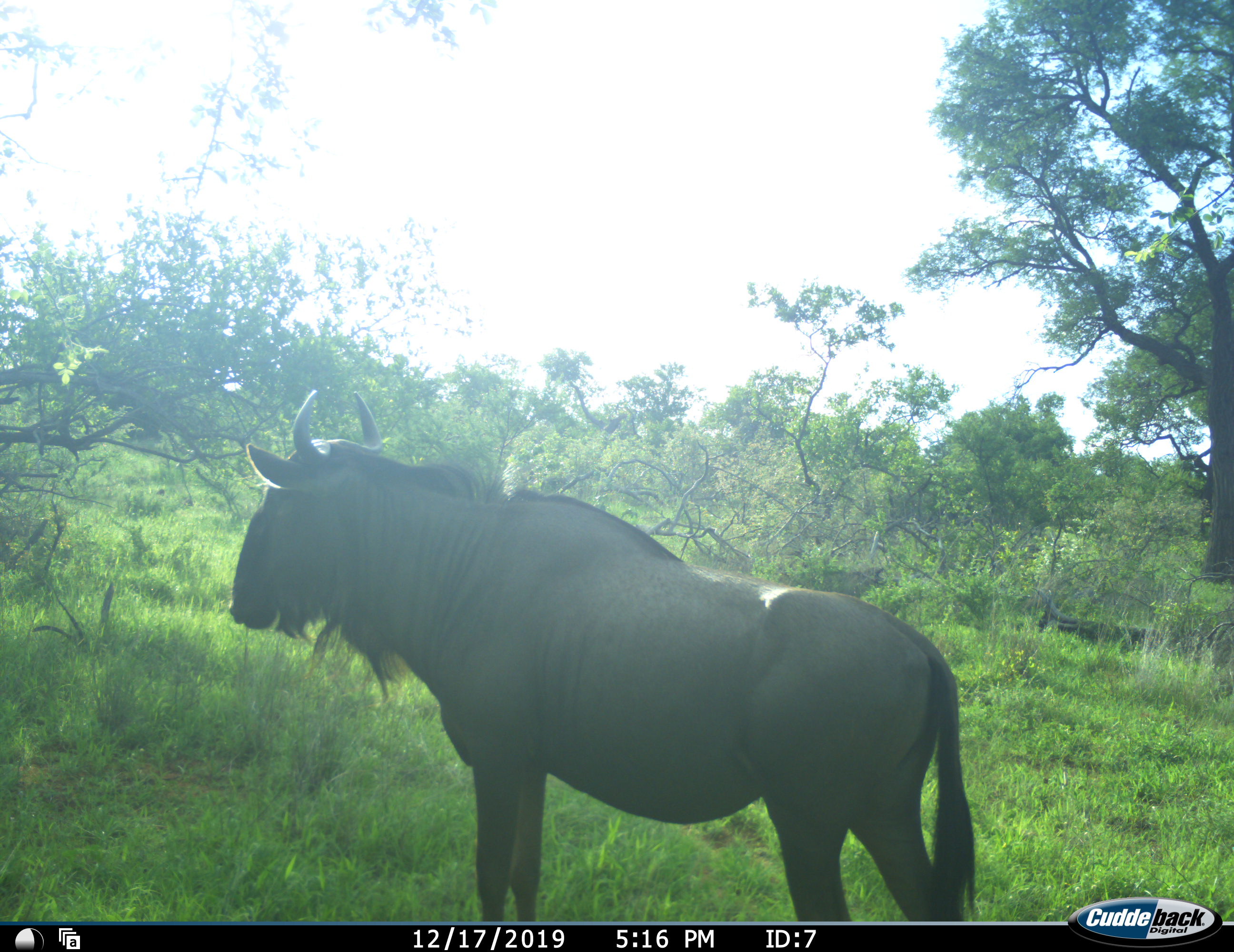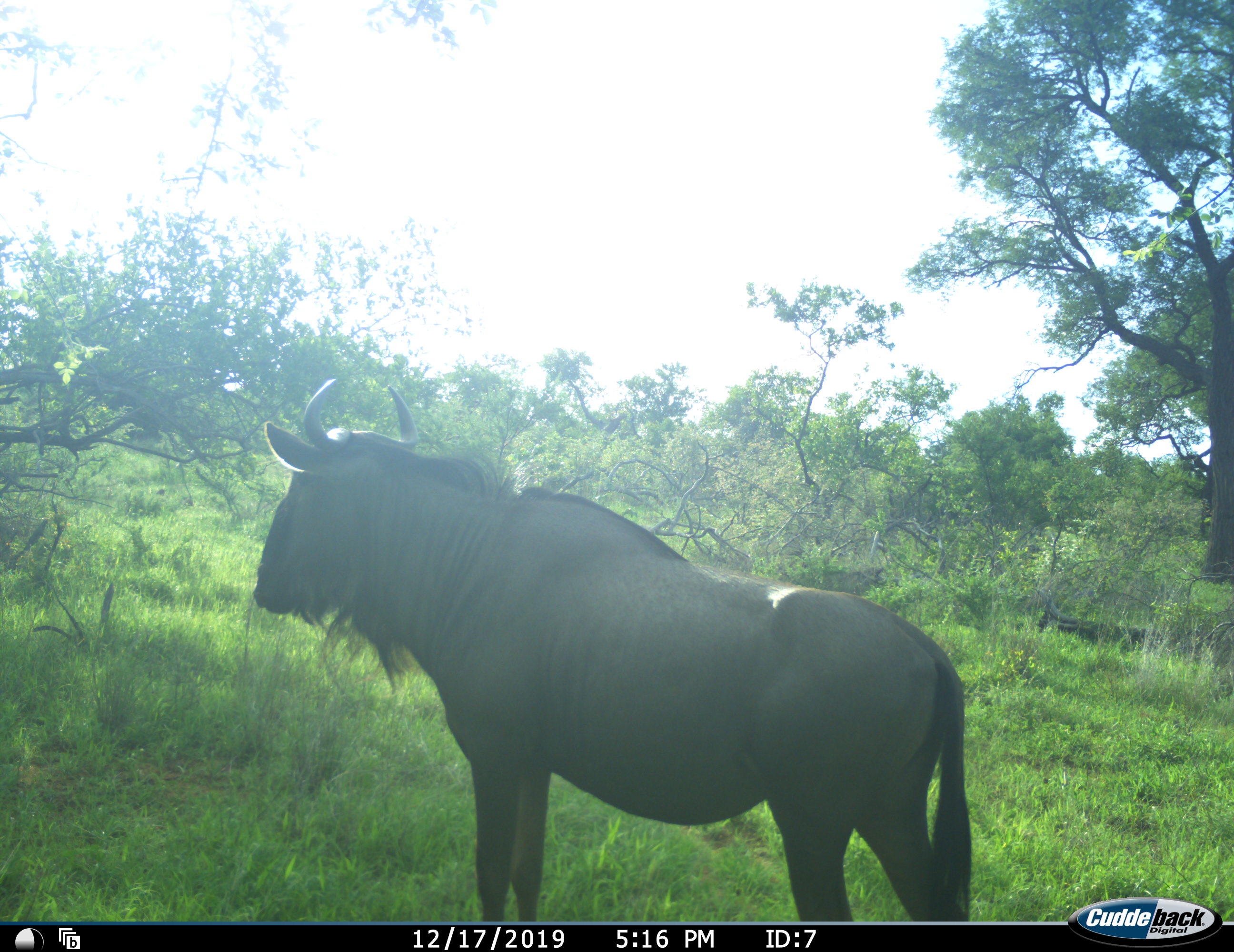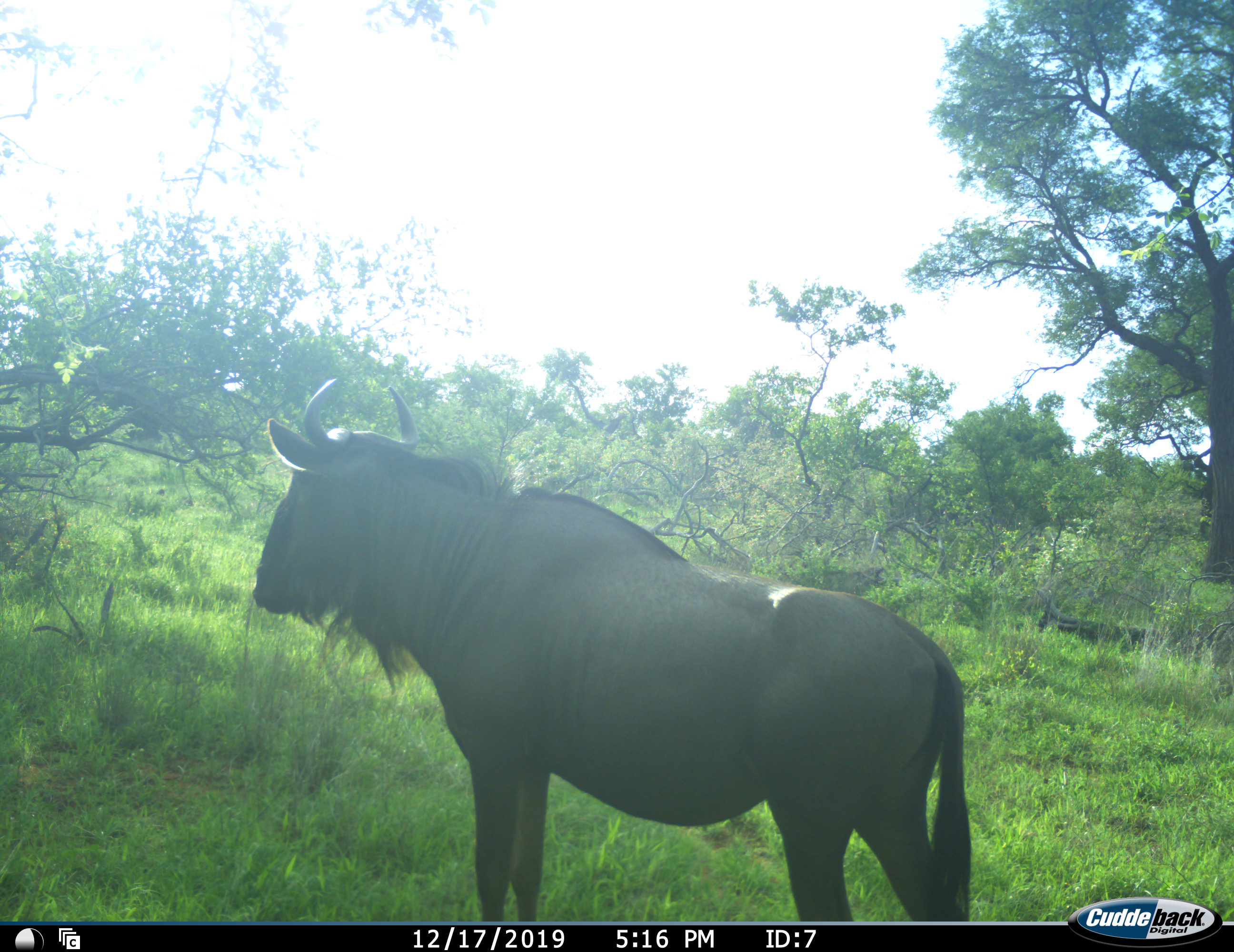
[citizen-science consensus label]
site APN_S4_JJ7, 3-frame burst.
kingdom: Animalia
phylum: Chordata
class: Mammalia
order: Artiodactyla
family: Bovidae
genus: Connochaetes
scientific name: Connochaetes taurinus taurinus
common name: blue wildebeest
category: wildebeestblue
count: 1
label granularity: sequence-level